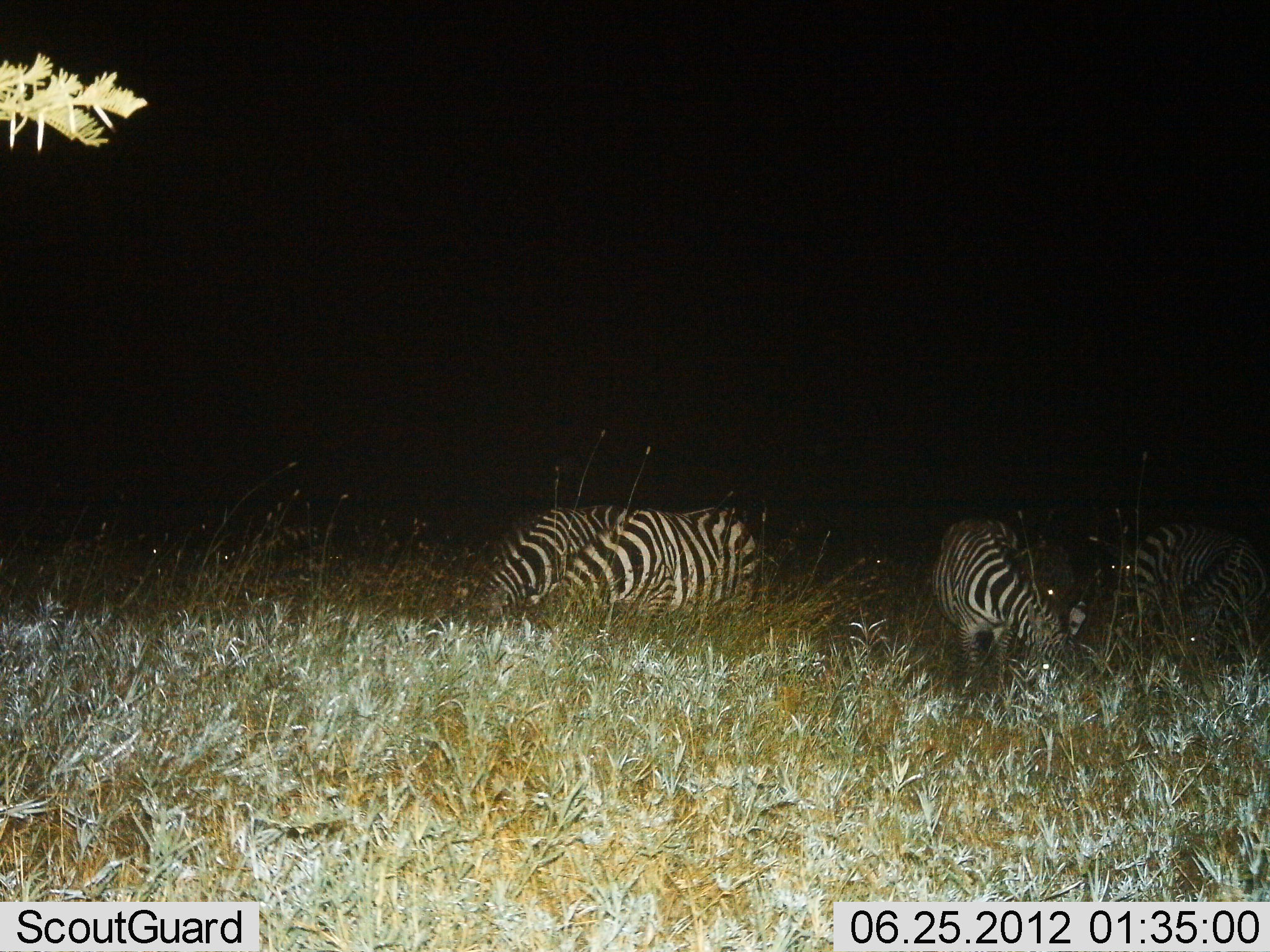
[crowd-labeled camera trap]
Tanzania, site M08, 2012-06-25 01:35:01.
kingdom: Animalia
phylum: Chordata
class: Mammalia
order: Perissodactyla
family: Equidae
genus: Equus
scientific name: Equus quagga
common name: plains zebra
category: zebra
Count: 5.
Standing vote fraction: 40%.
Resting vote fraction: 10%.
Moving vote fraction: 10%.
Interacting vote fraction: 0%.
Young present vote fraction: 0%.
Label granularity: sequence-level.